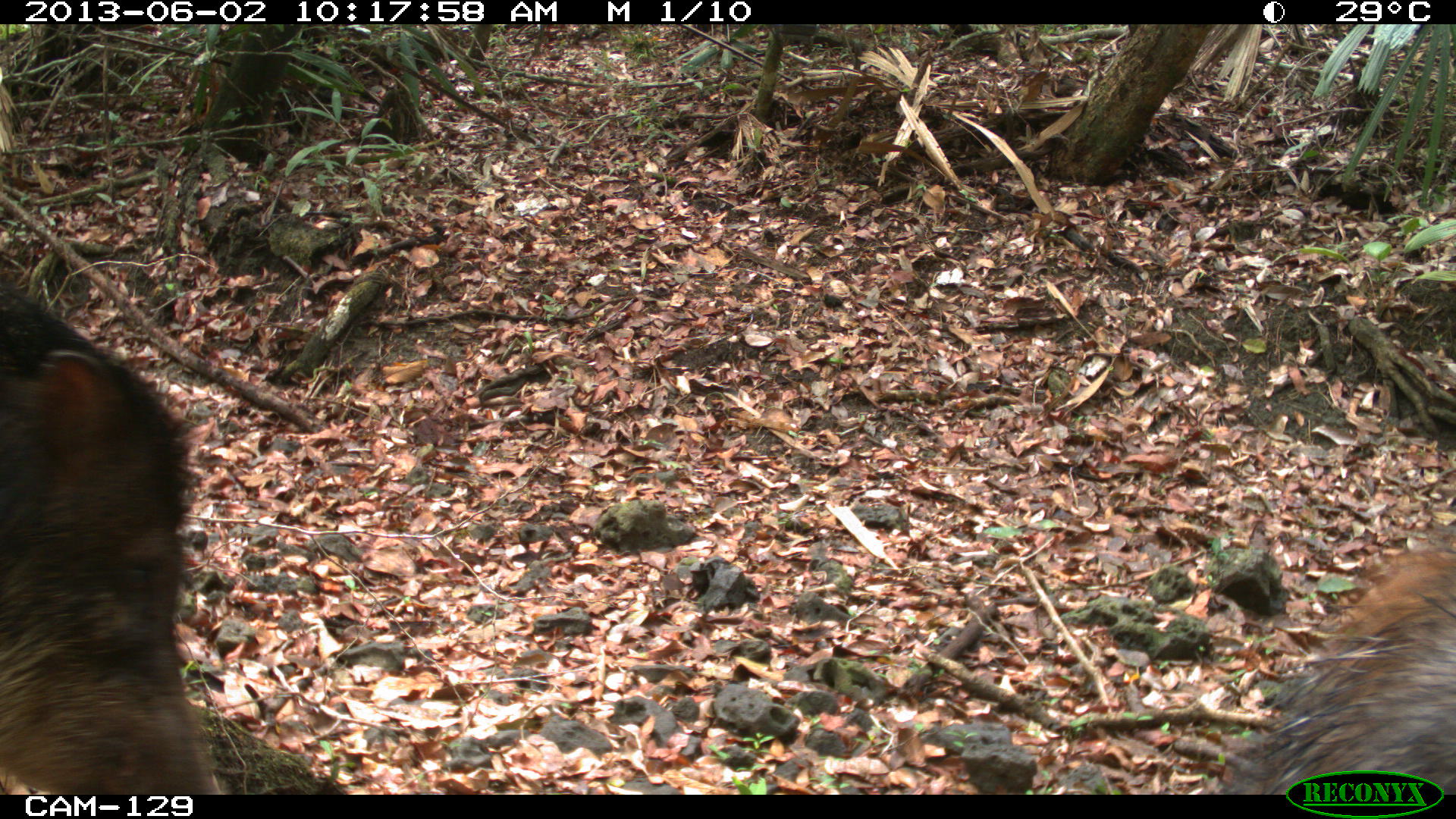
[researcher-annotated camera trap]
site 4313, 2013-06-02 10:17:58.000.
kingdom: Animalia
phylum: Chordata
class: Mammalia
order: Artiodactyla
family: Tayassuidae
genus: Tayassu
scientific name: Tayassu pecari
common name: white-lipped peccary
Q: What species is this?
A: Tayassu pecari (white-lipped peccary).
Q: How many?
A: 2.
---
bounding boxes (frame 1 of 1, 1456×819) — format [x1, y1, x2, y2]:
tayassu pecari: [0, 284, 217, 794]; [1222, 543, 1456, 793]